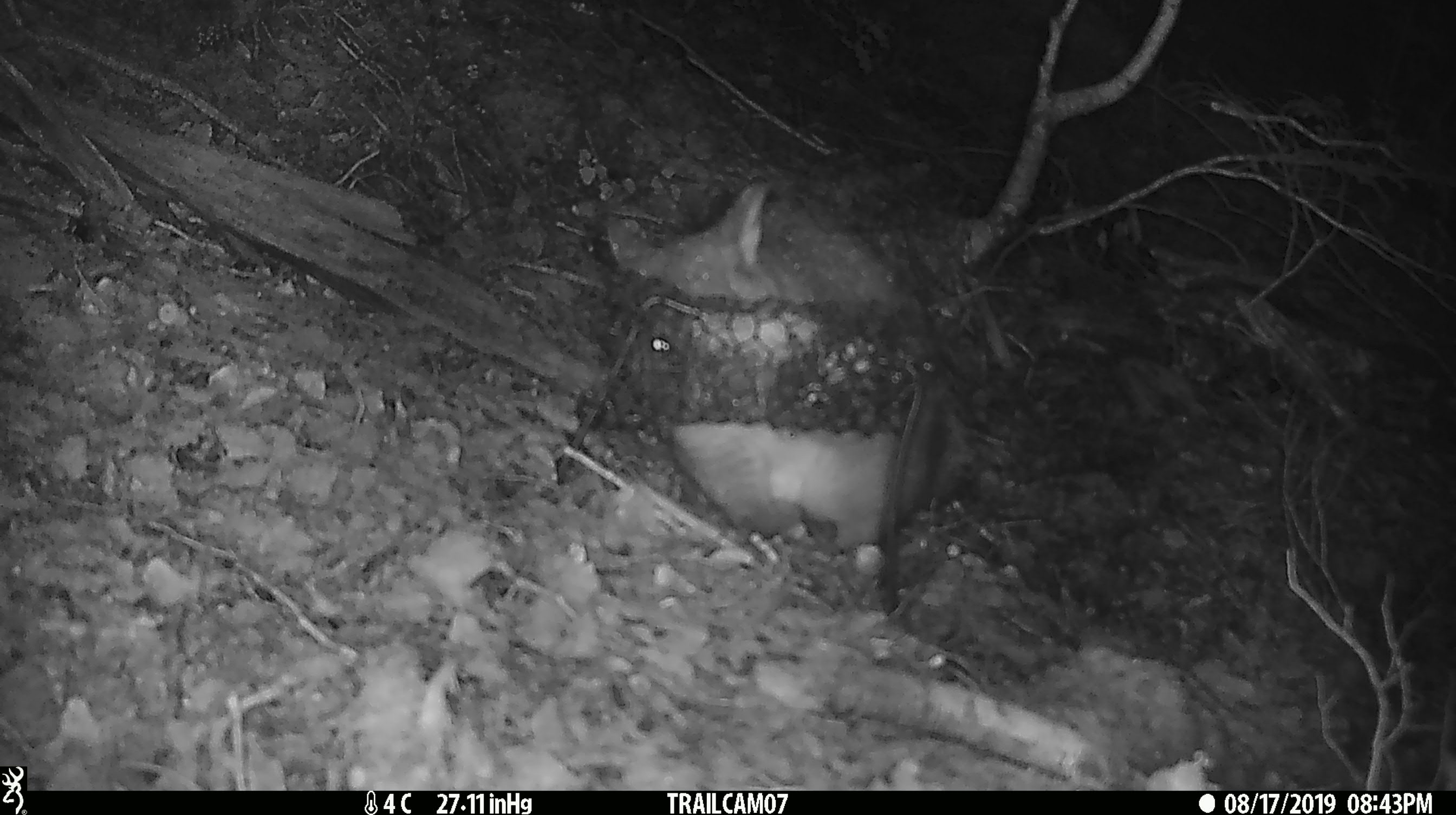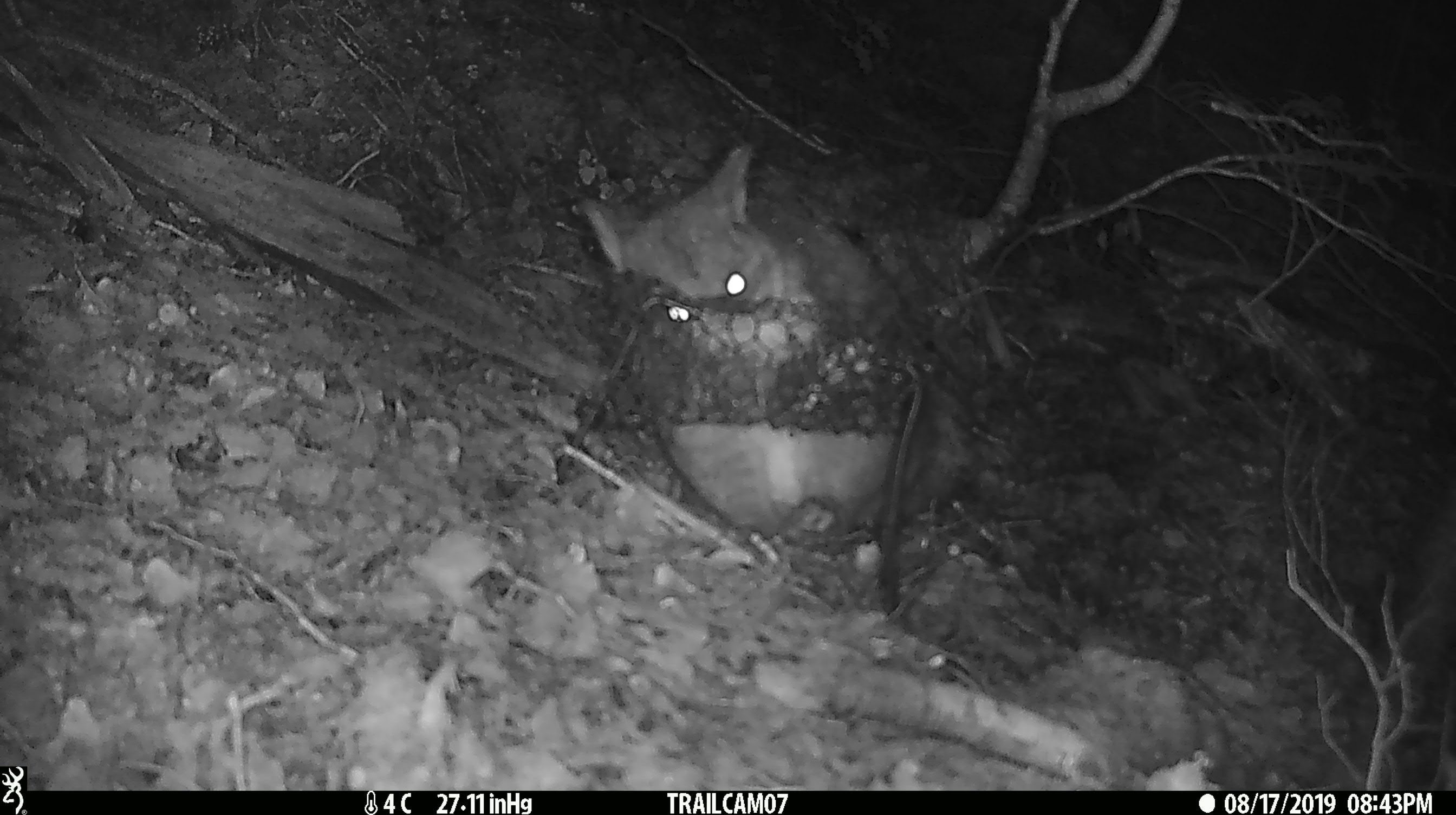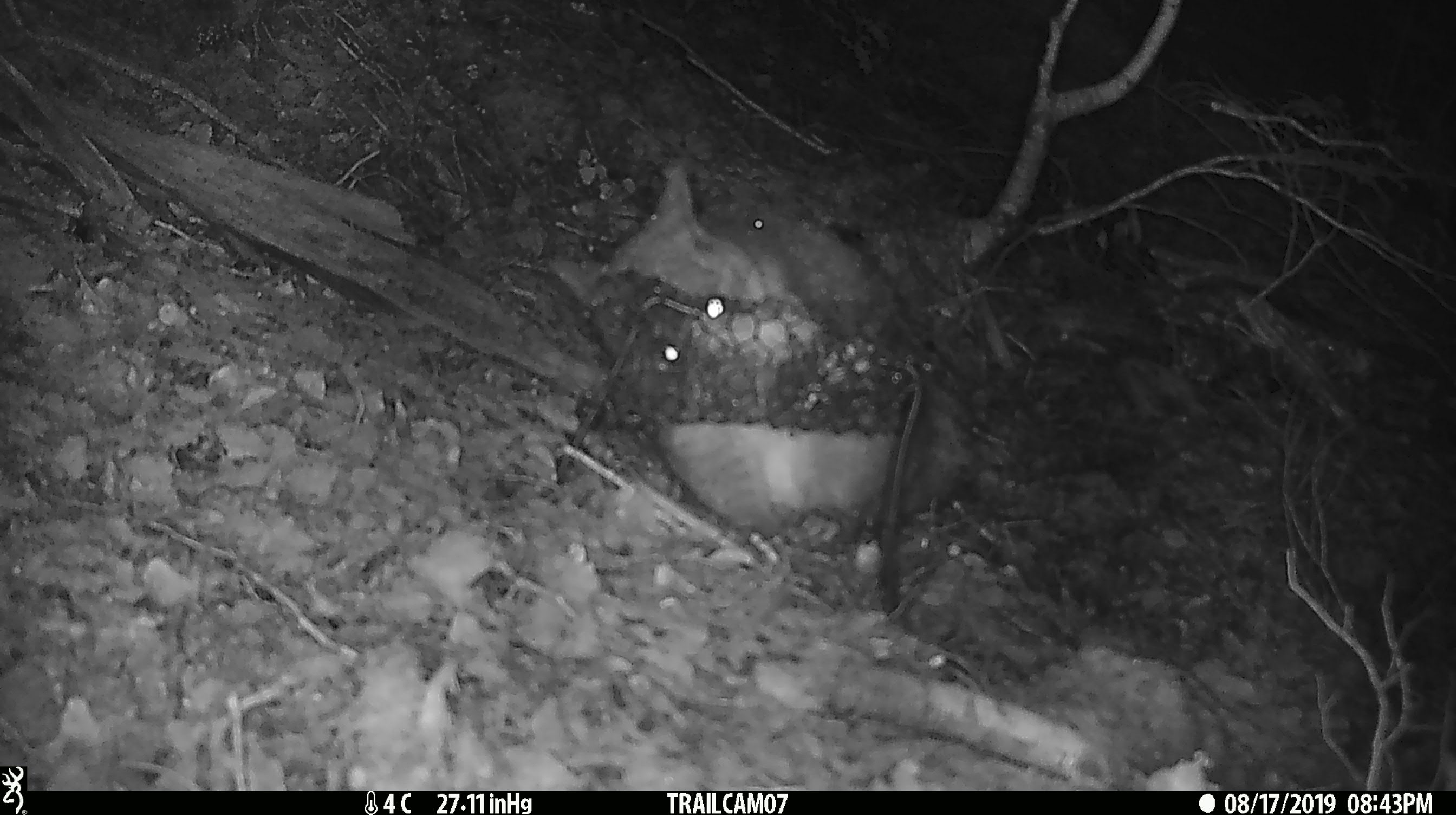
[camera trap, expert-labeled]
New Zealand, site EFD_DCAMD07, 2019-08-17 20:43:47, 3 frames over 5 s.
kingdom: Animalia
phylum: Chordata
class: Mammalia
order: Diprotodontia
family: Phalangeridae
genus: Trichosurus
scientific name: Trichosurus vulpecula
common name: common brushtail possum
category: possum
Possum (common brushtail possum) (Trichosurus vulpecula).